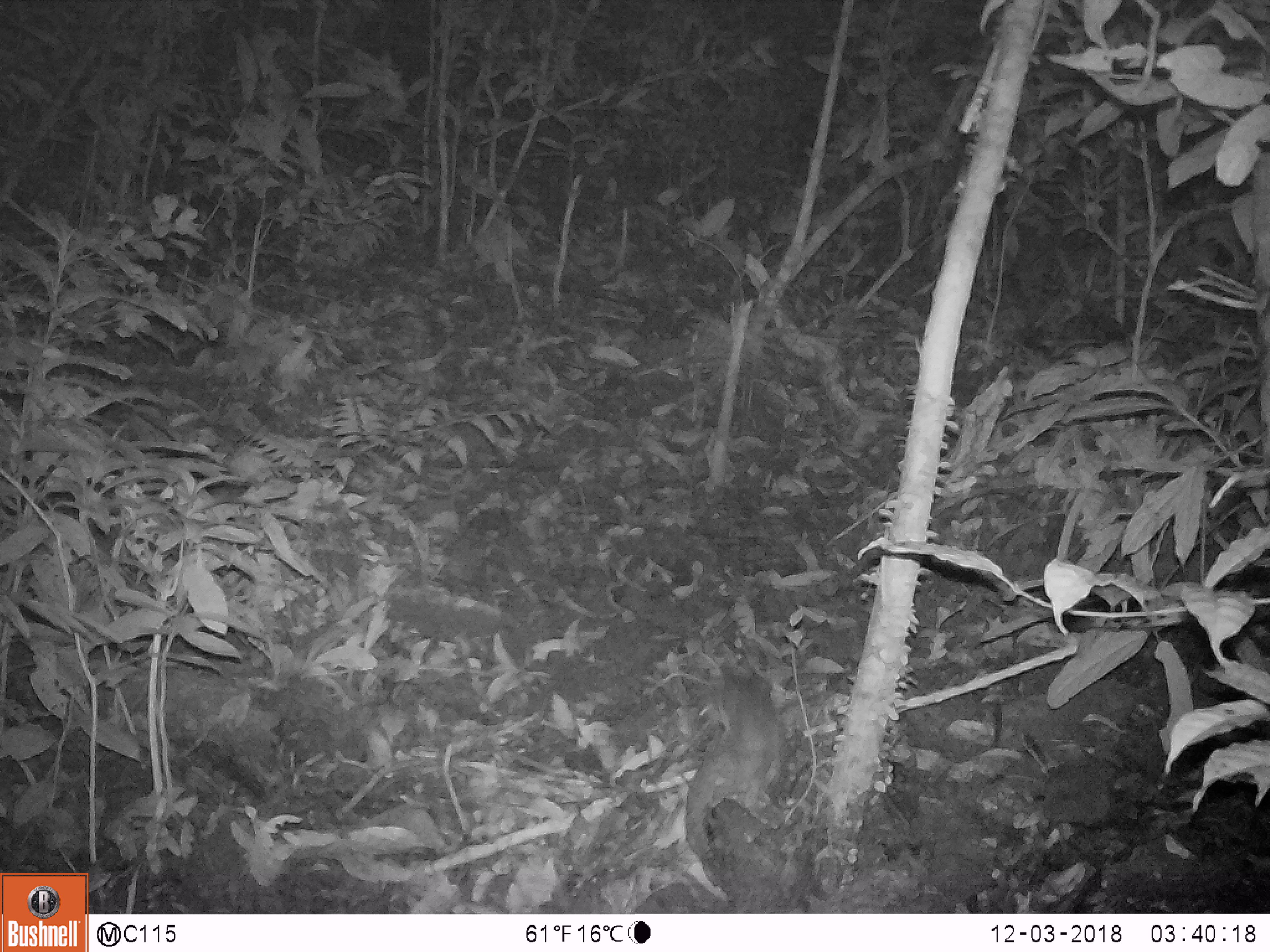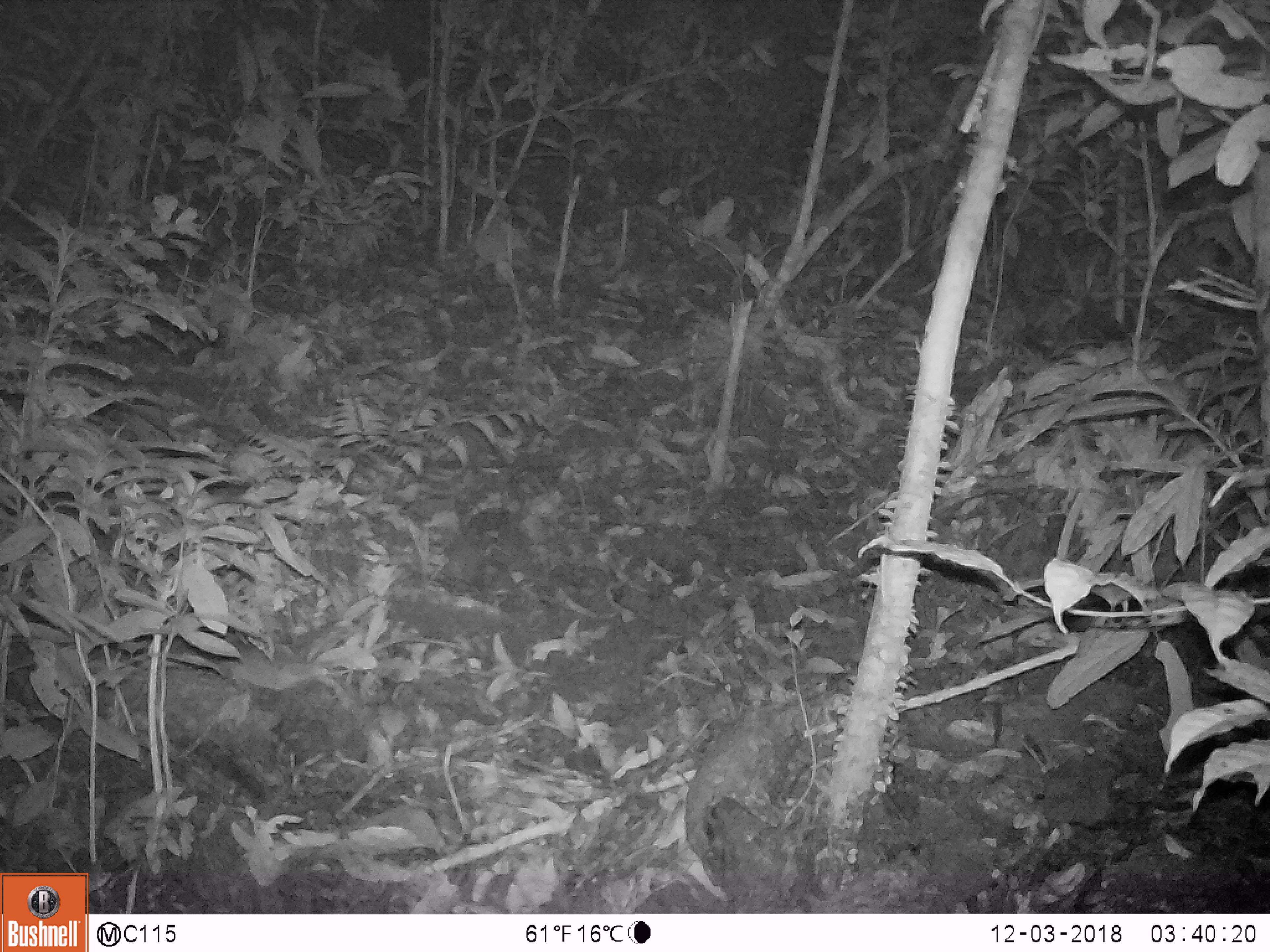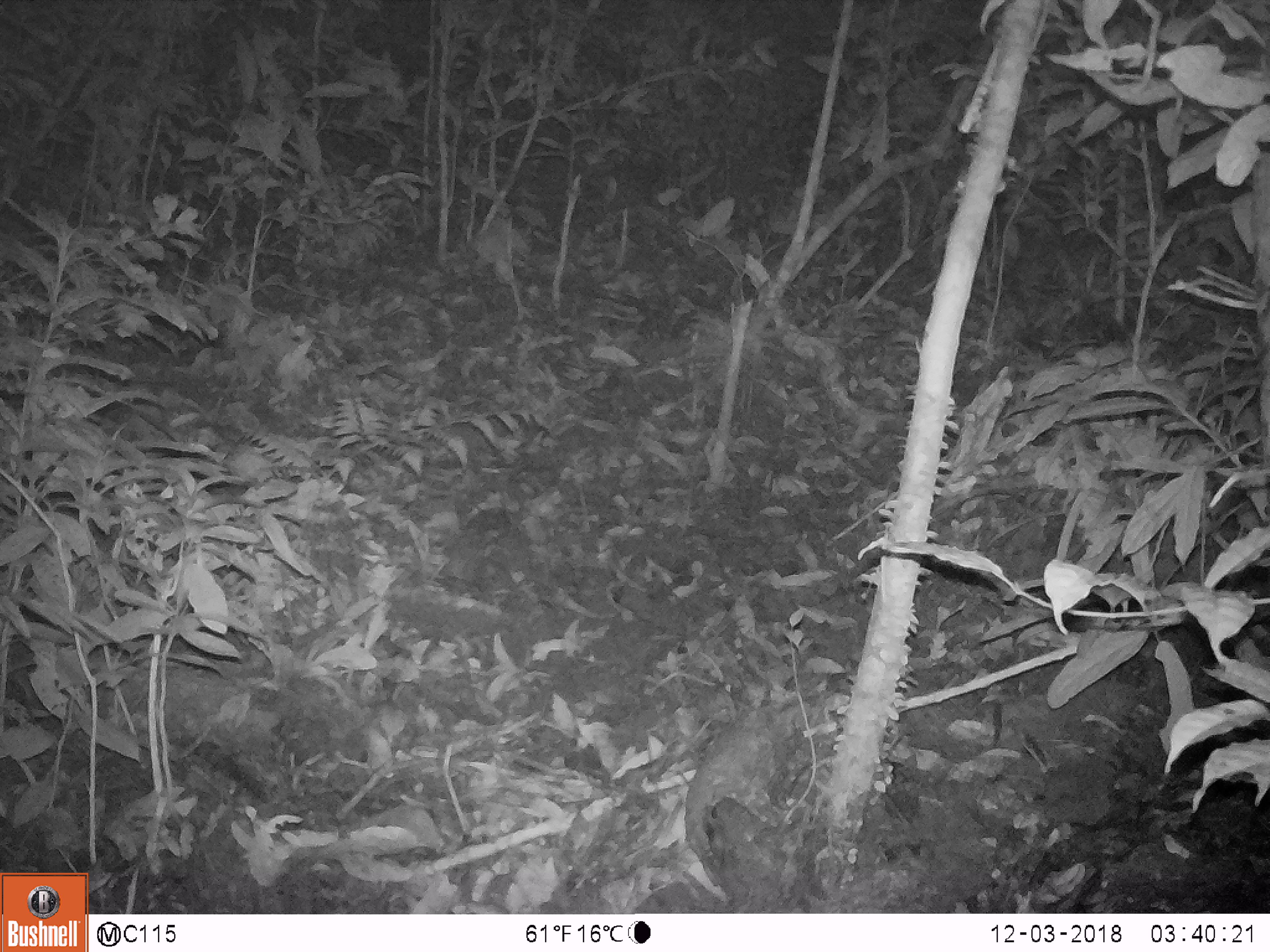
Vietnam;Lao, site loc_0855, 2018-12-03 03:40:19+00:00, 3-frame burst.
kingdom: Animalia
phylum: Chordata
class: Mammalia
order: Rodentia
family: Muridae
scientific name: Muridae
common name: old-world mice and rats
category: unidentified murid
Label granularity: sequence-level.